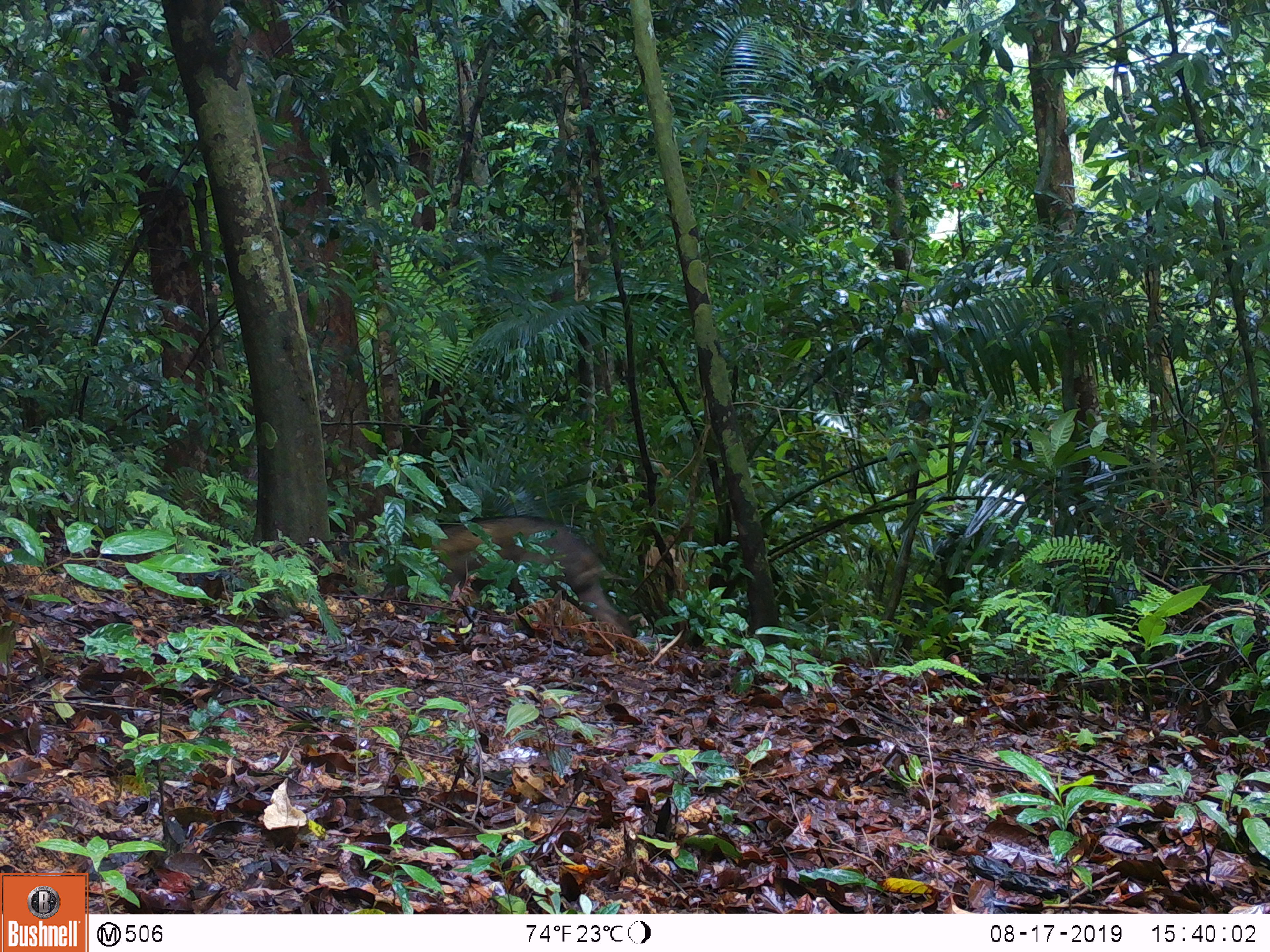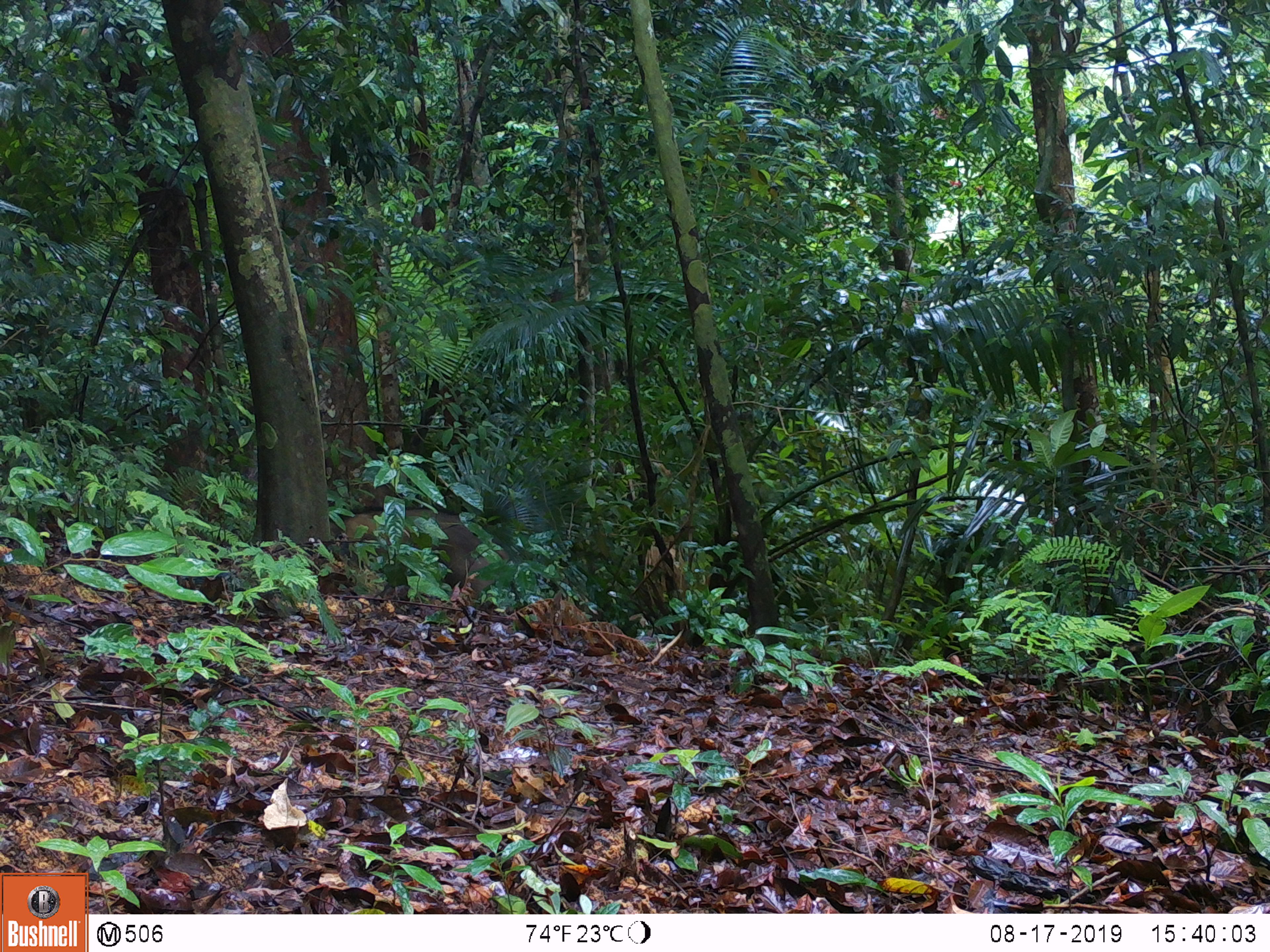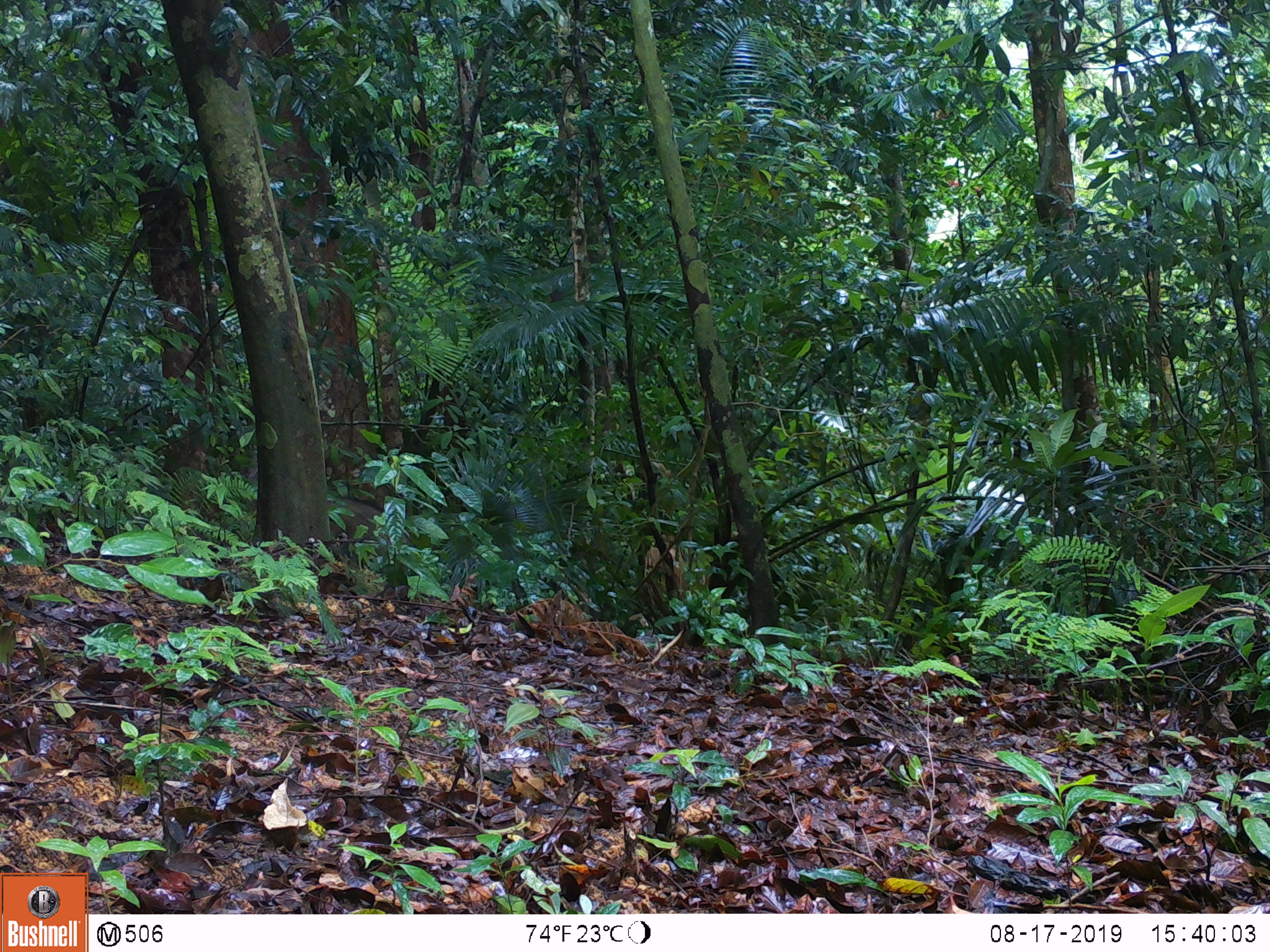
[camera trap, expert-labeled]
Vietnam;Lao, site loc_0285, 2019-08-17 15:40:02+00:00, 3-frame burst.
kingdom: Animalia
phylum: Chordata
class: Mammalia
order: Artiodactyla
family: Suidae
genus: Sus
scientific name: Sus scrofa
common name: eurasian wild pig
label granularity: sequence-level